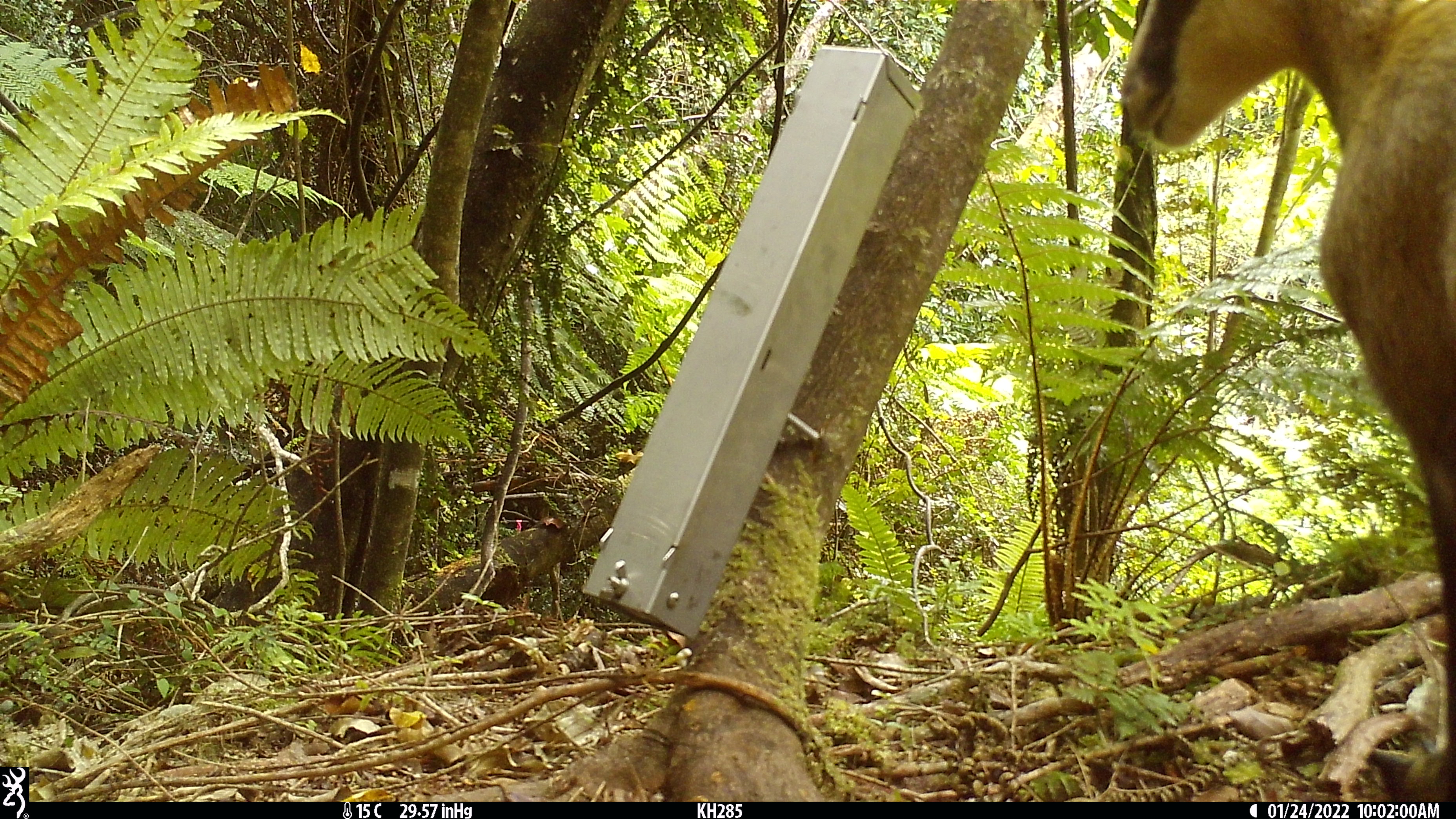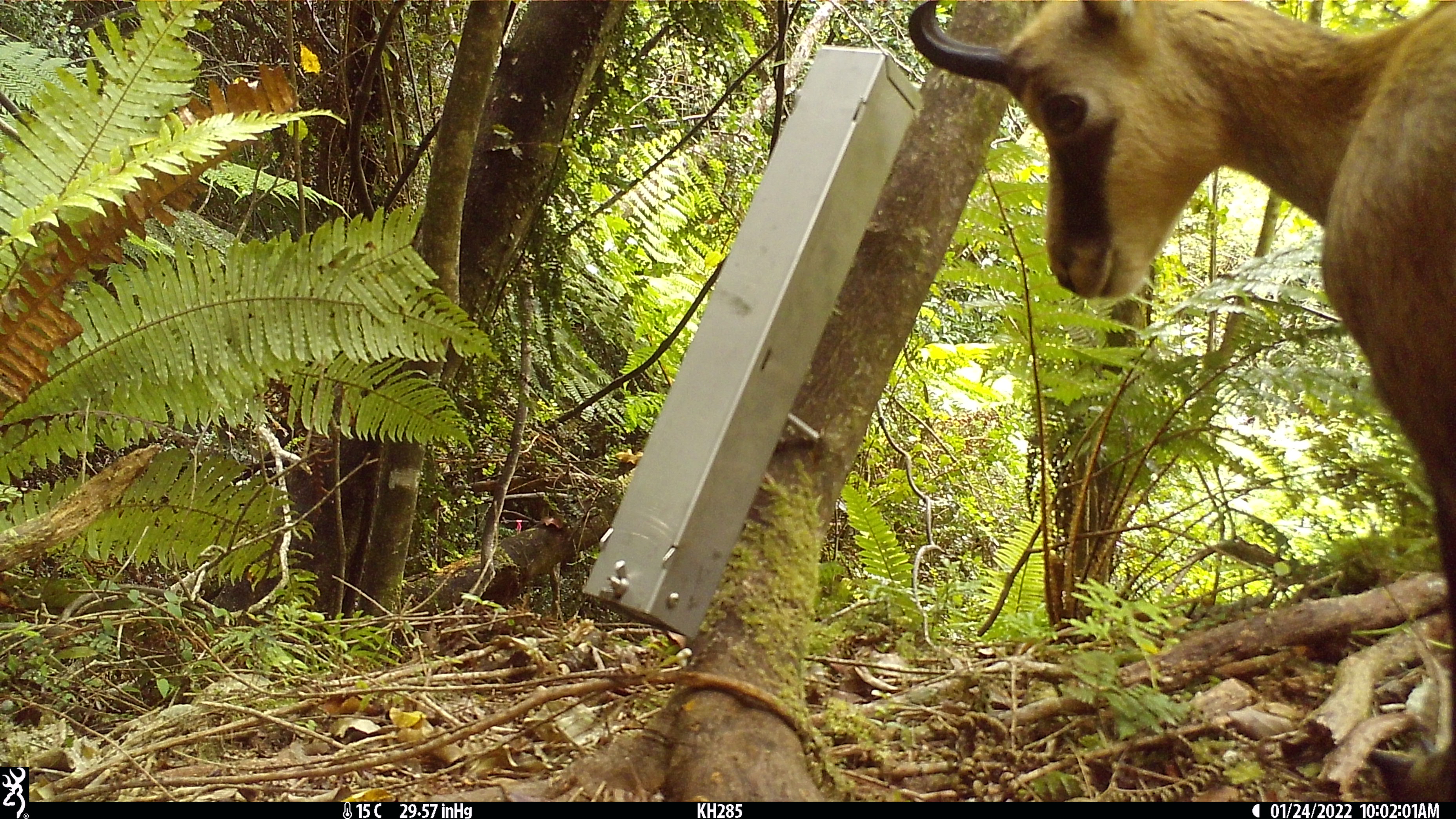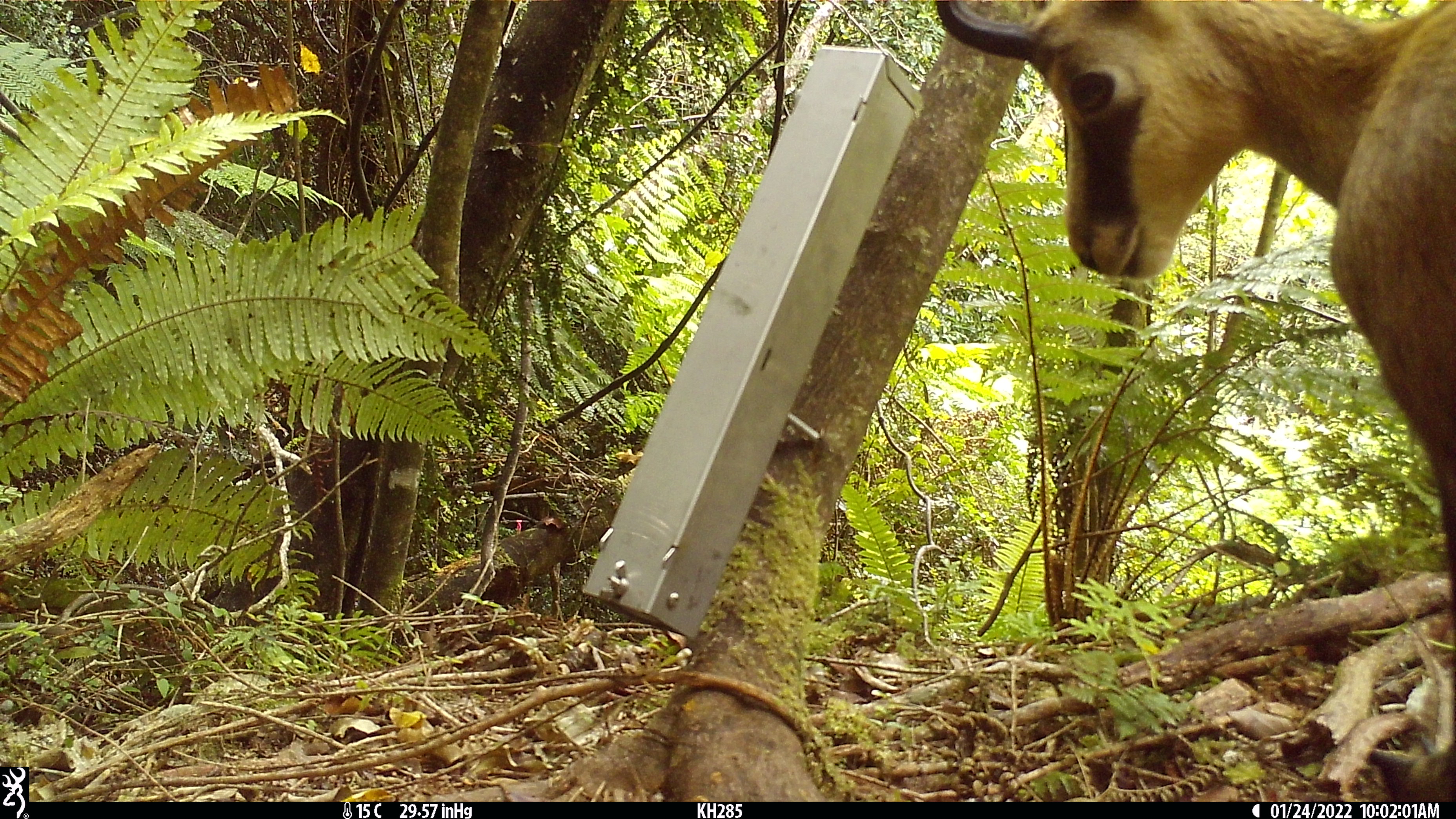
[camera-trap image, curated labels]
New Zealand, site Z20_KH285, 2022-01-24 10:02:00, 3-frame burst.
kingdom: Animalia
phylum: Chordata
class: Mammalia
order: Artiodactyla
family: Bovidae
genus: Rupicapra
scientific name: Rupicapra rupicapra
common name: alpine chamois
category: chamois